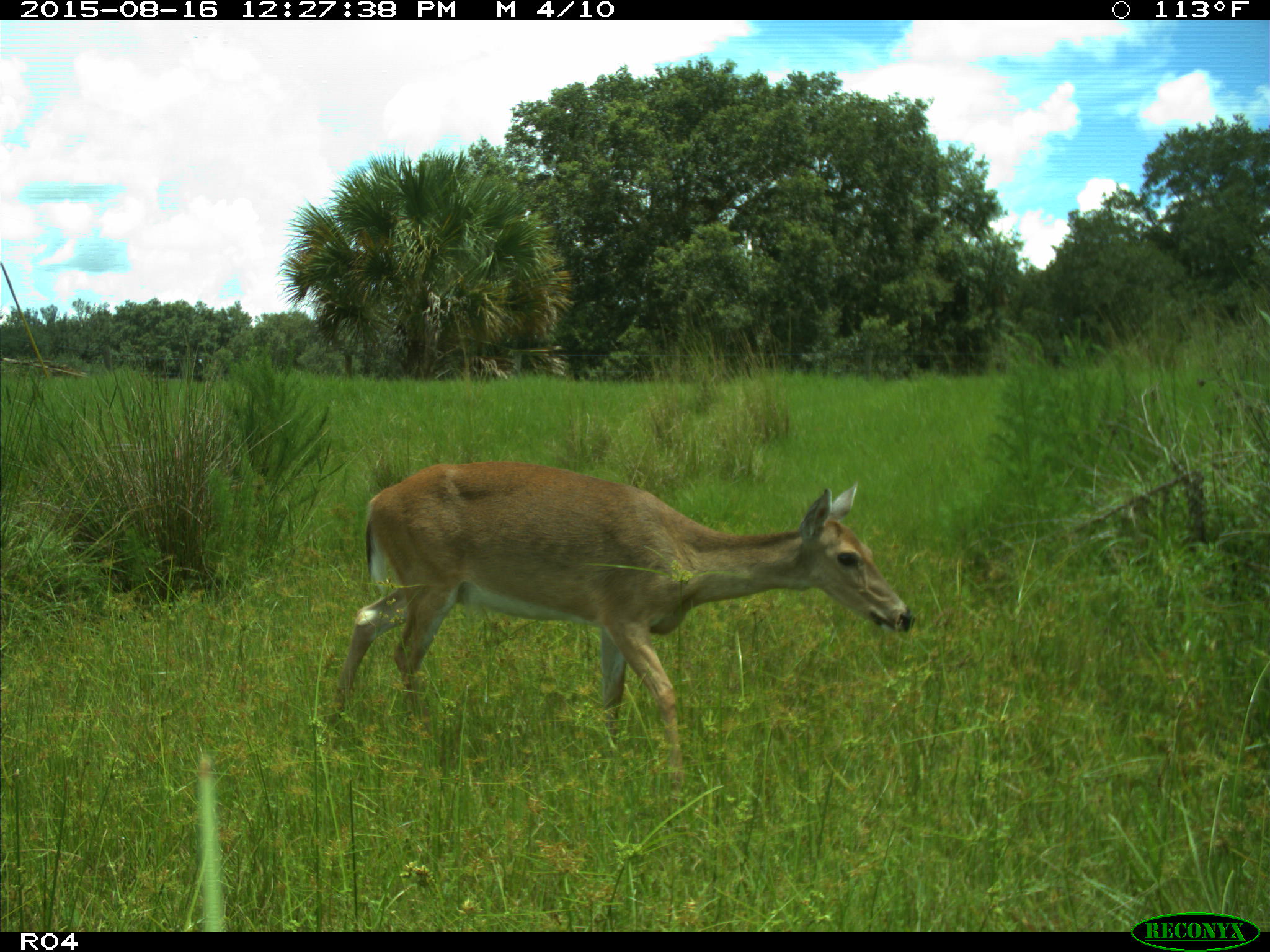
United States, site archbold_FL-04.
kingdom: Animalia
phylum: Chordata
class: Mammalia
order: Artiodactyla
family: Cervidae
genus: Odocoileus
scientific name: Odocoileus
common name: deer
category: unidentified deer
Unidentified deer (deer) (Odocoileus).